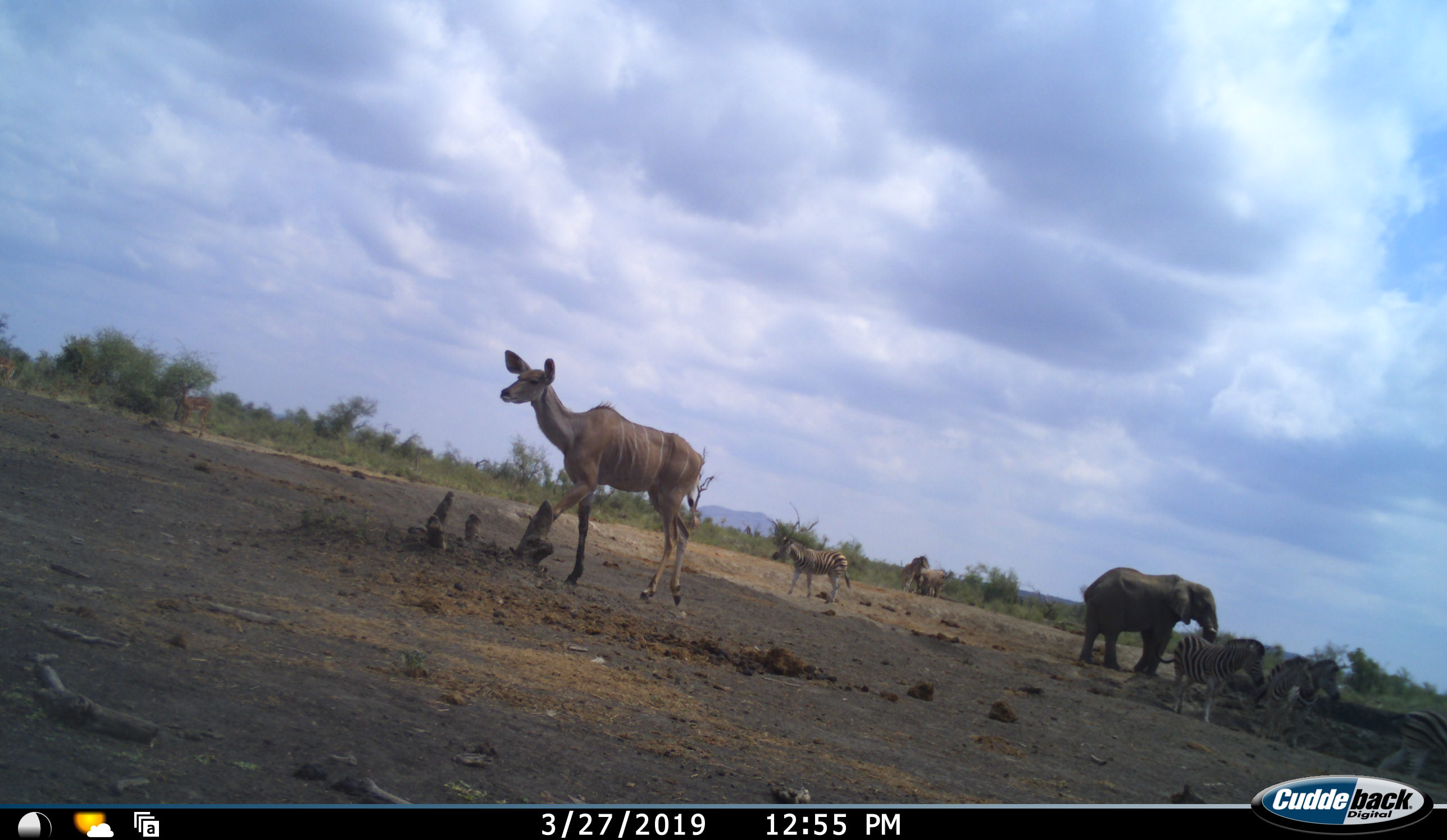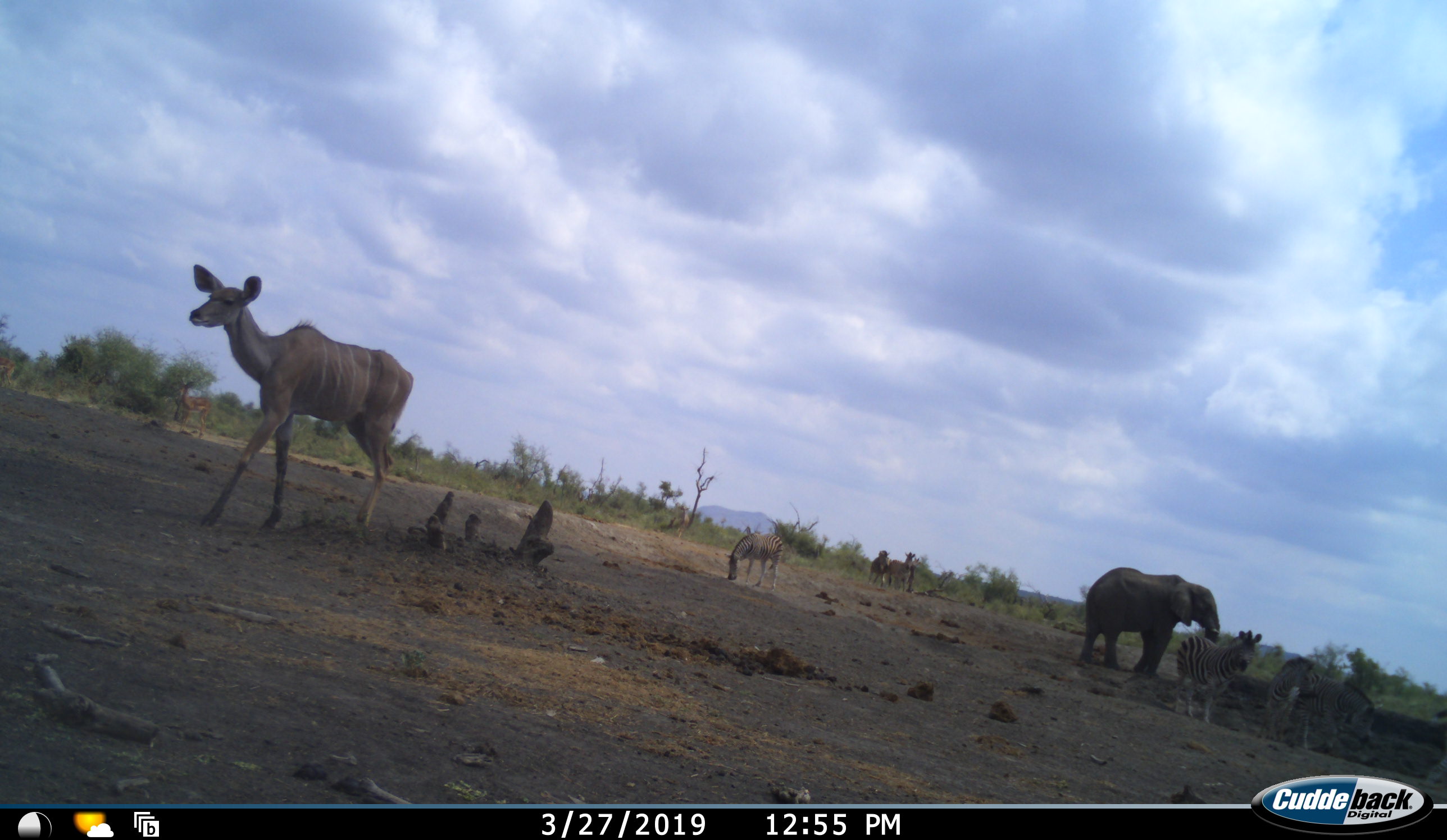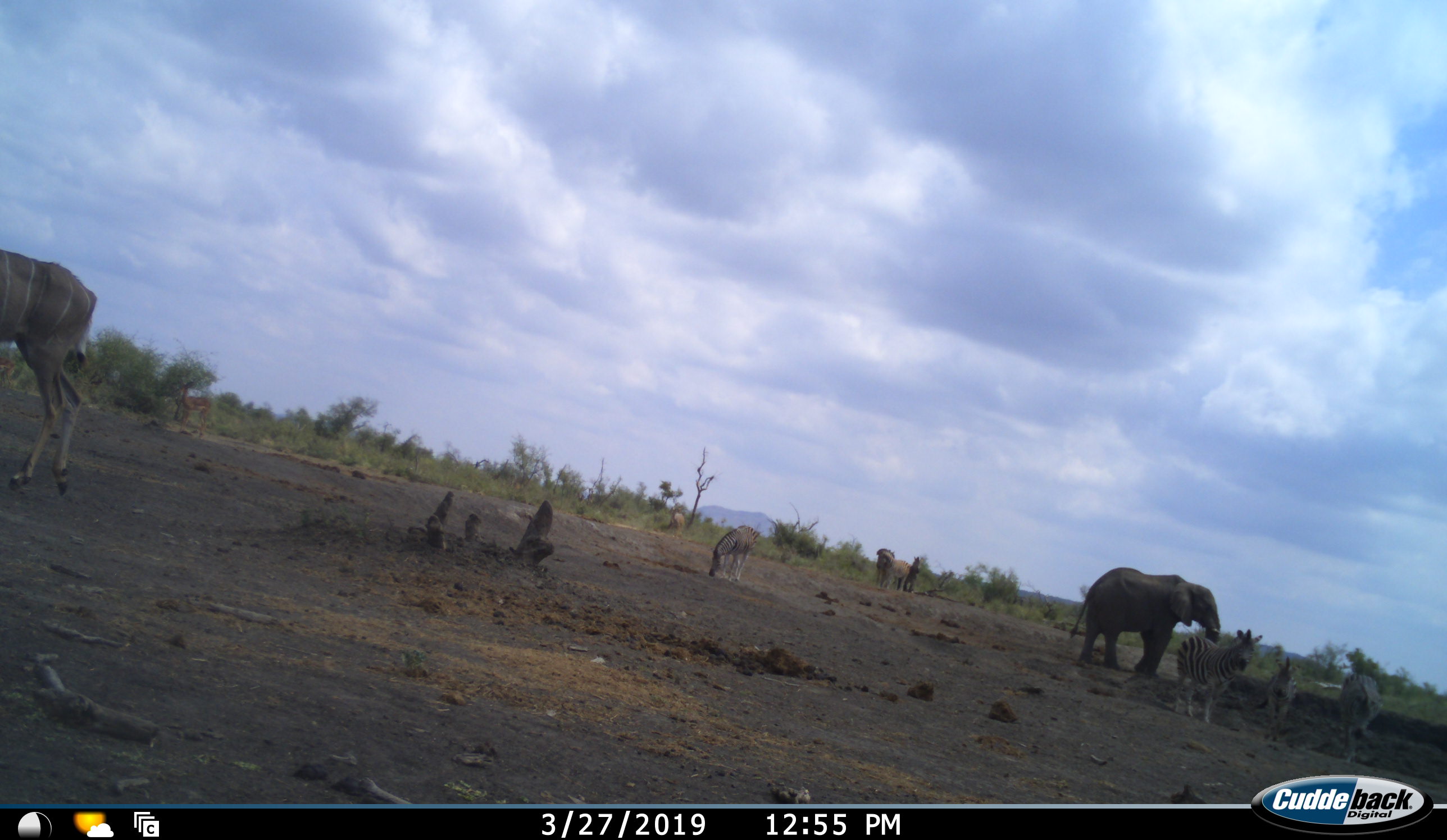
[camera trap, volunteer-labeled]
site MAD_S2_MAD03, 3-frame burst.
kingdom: Animalia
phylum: Chordata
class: Mammalia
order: Proboscidea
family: Elephantidae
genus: Loxodonta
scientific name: Loxodonta africana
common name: african bush elephant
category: elephant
Elephant (african bush elephant) (Loxodonta africana), count 1. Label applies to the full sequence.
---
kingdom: Animalia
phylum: Chordata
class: Mammalia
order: Perissodactyla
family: Equidae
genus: Equus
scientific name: Equus quagga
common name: plains zebra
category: zebraplains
Zebraplains (plains zebra) (Equus quagga), count 7. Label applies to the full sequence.